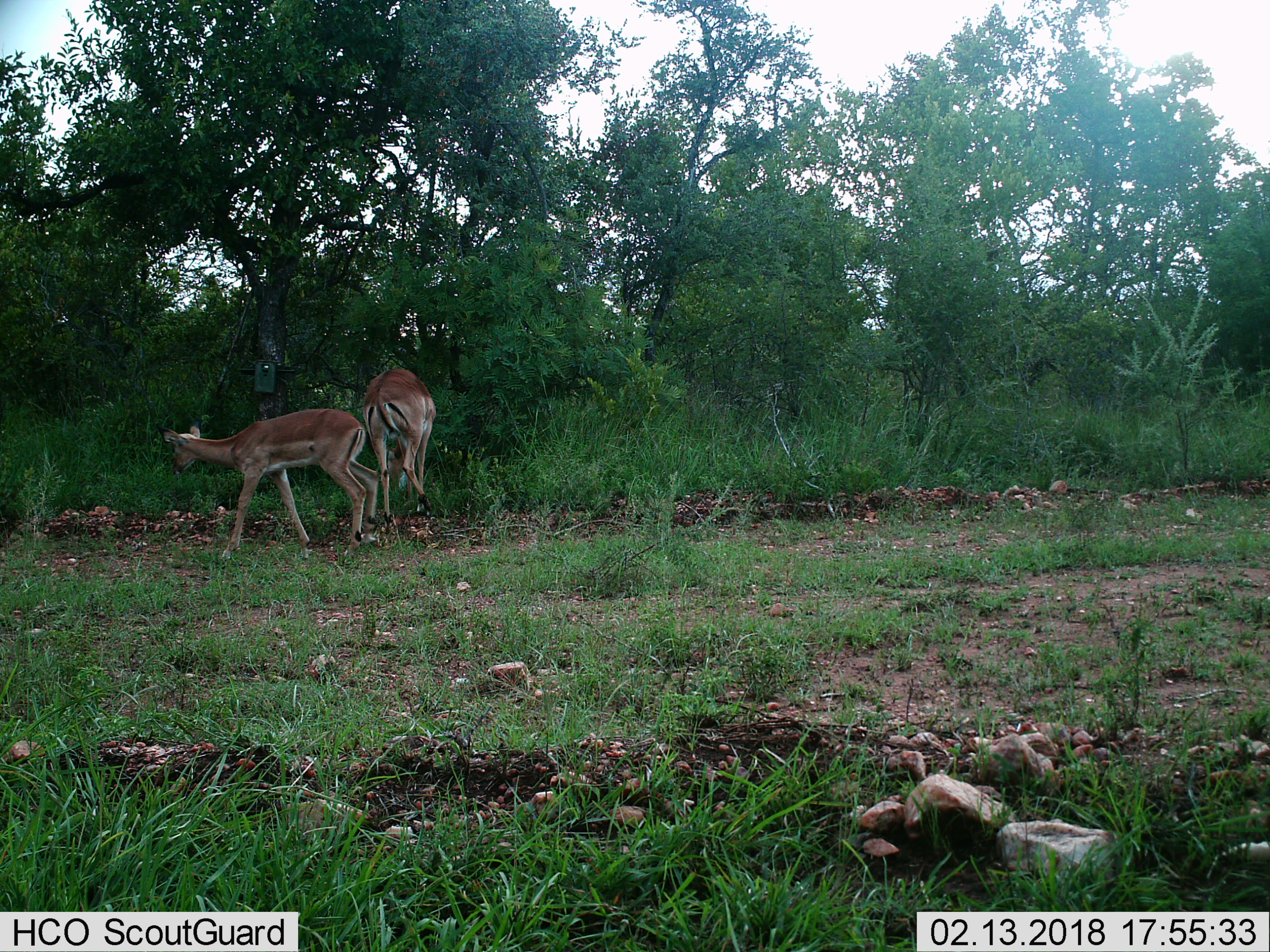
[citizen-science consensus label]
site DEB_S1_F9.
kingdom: Animalia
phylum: Chordata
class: Mammalia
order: Artiodactyla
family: Bovidae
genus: Aepyceros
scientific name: Aepyceros melampus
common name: impala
Impala (Aepyceros melampus), count 2. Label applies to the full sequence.